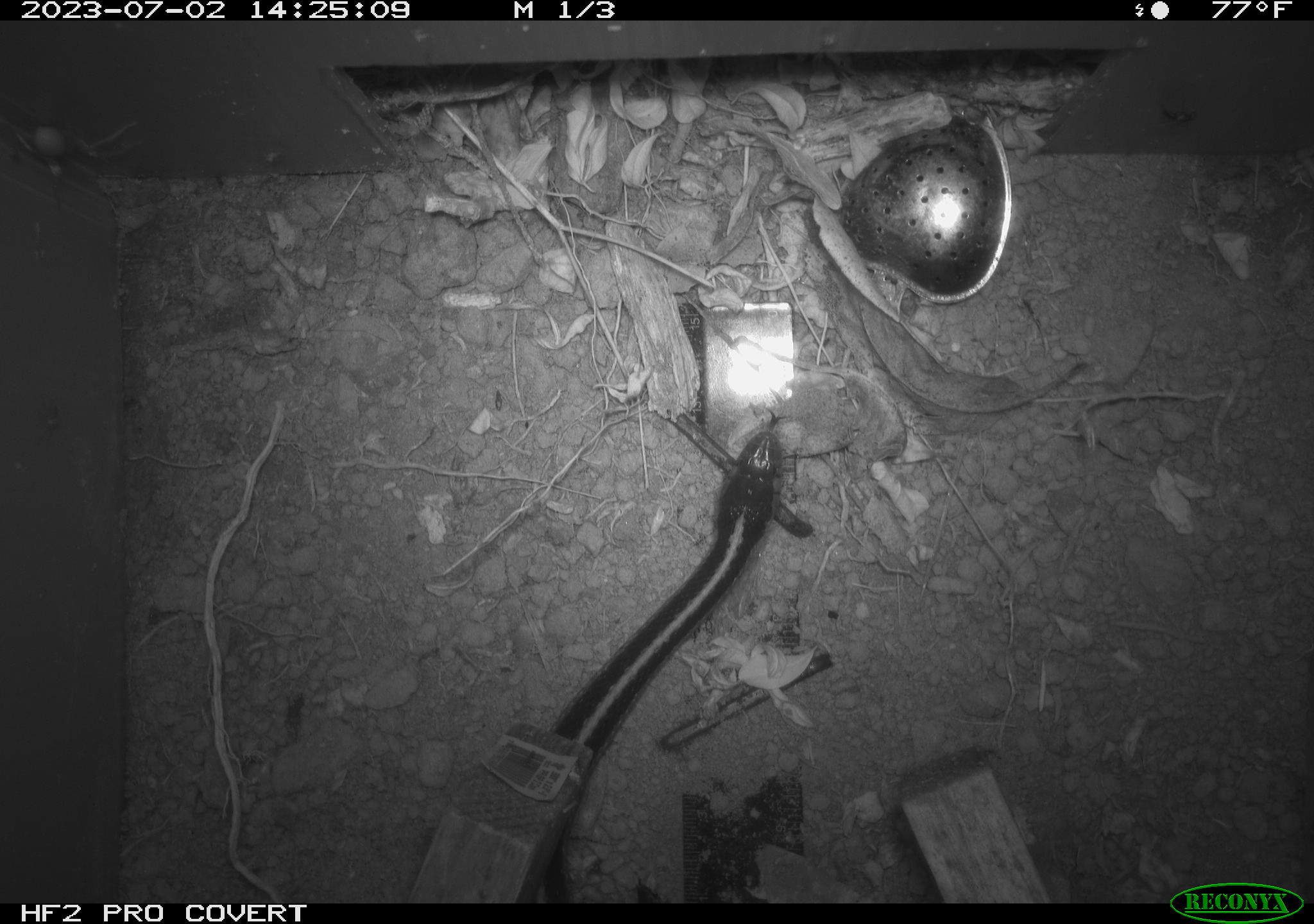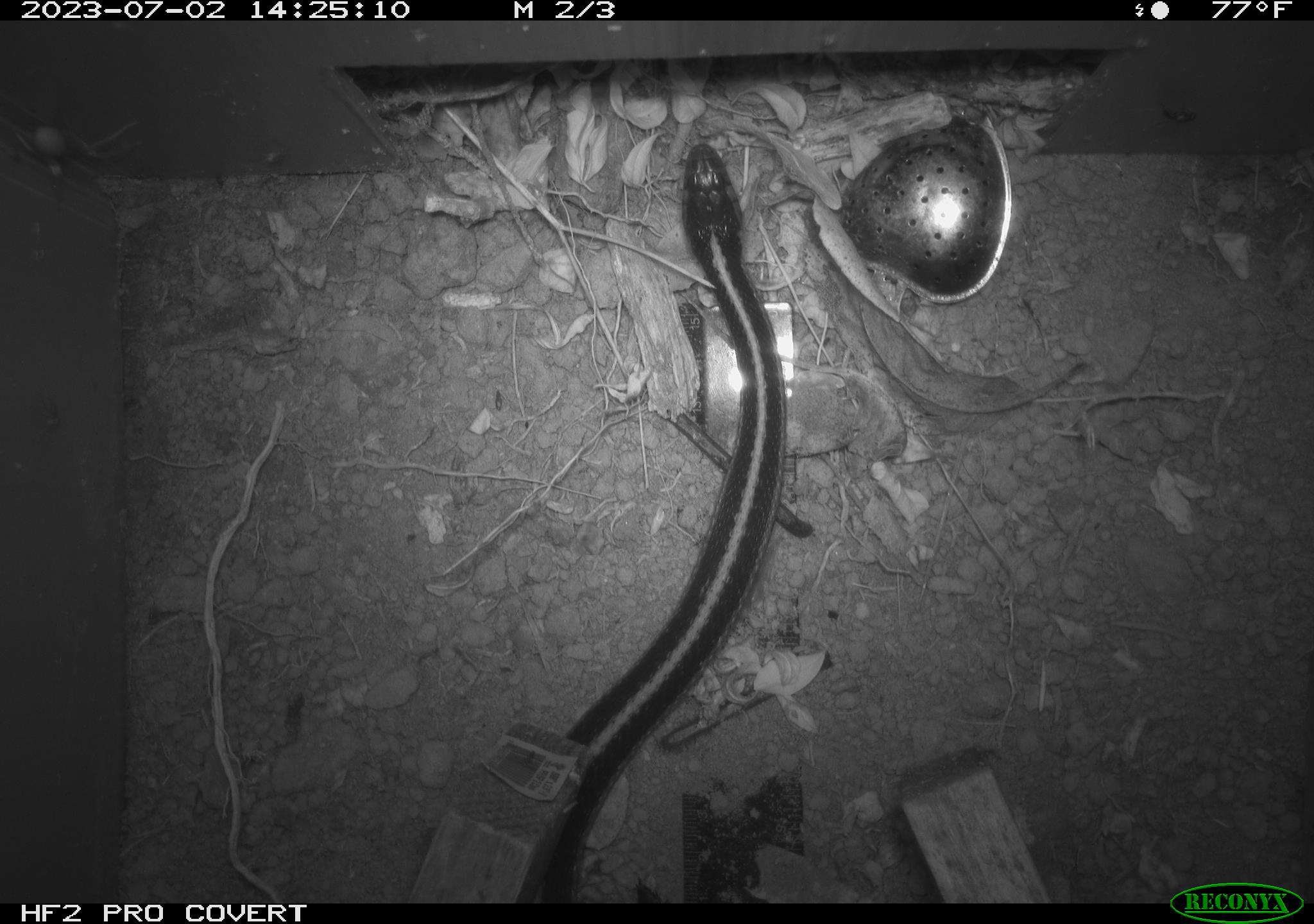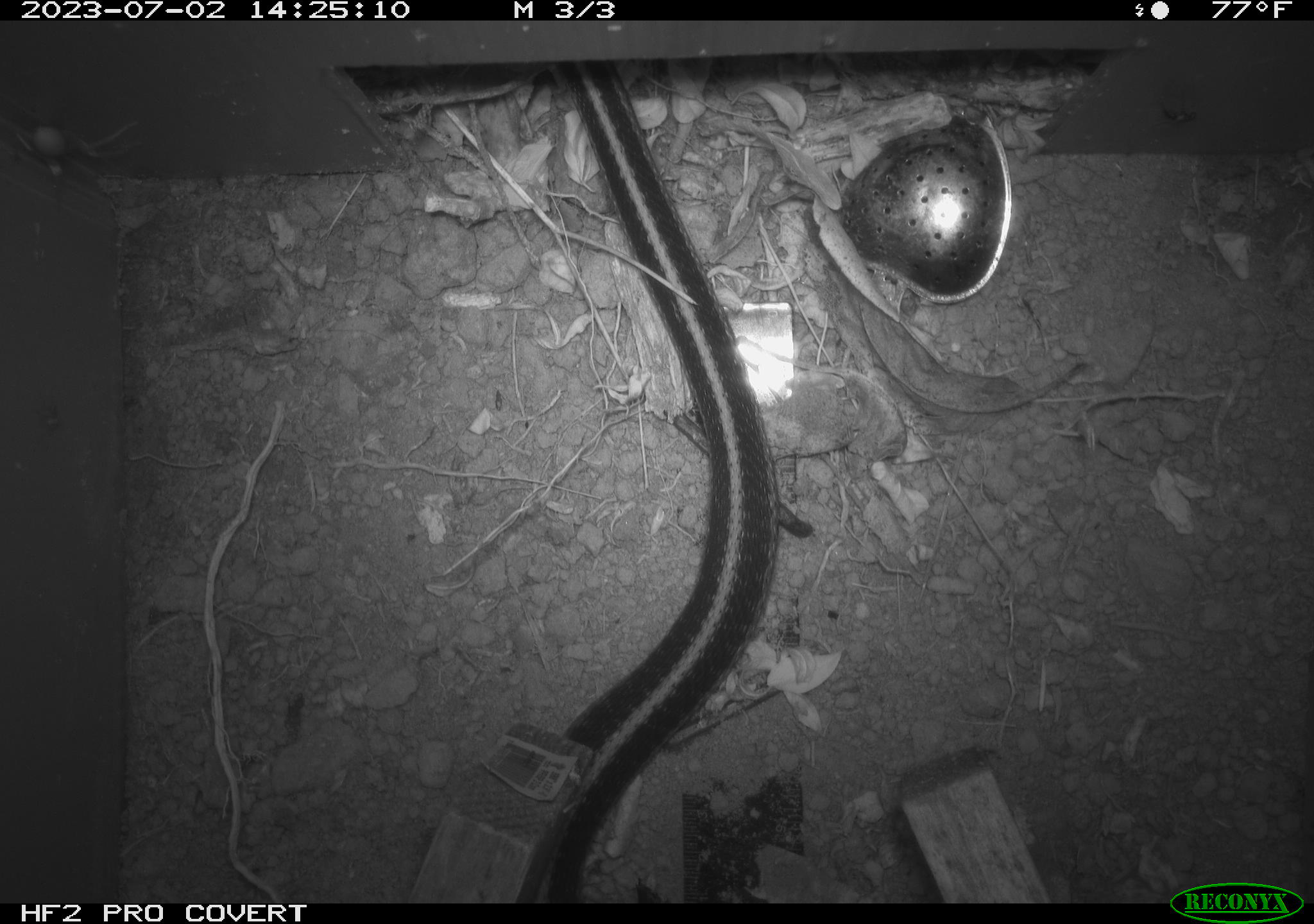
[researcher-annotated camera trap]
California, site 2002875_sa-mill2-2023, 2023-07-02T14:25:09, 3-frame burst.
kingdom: Animalia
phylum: Chordata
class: Reptilia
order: Squamata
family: Colubridae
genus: Thamnophis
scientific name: Thamnophis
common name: american gartersnakes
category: thamnophis species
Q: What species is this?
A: Thamnophis species (american gartersnakes) (Thamnophis).